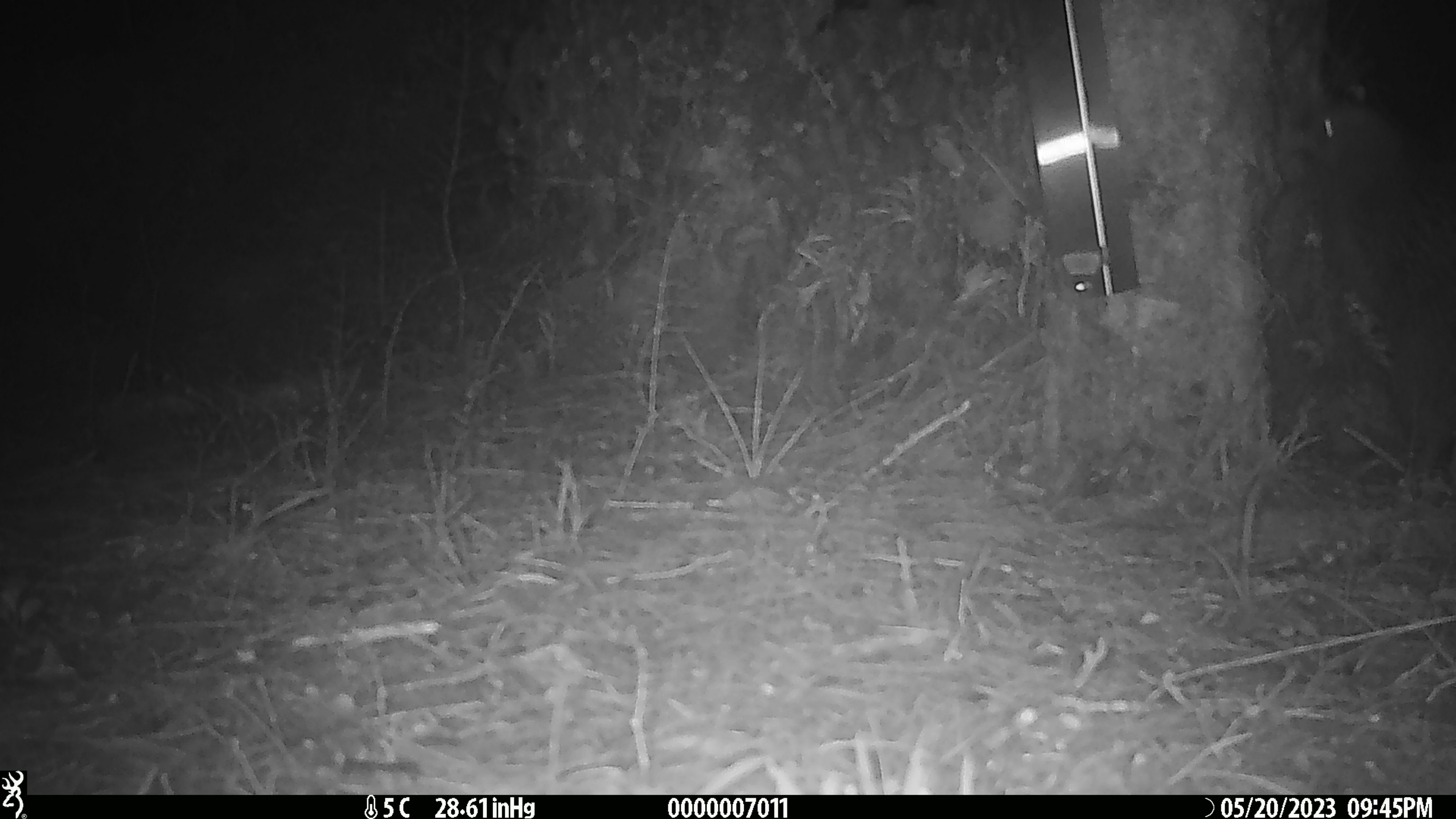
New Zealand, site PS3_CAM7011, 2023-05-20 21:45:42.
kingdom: Animalia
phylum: Chordata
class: Aves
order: Apterygiformes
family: Apterygidae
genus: Apteryx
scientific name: Apteryx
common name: kiwi